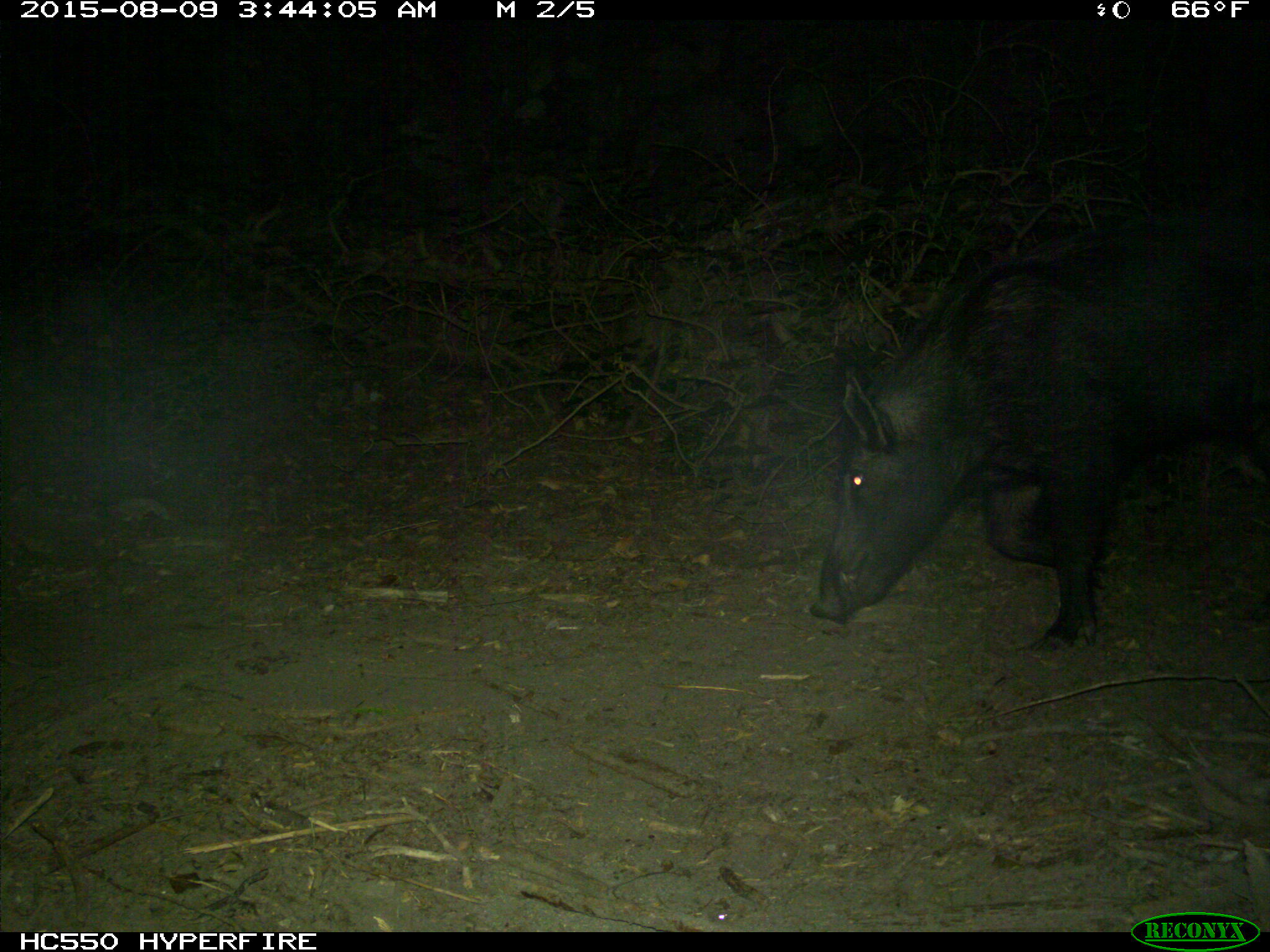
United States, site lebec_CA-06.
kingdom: Animalia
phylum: Chordata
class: Mammalia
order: Artiodactyla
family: Suidae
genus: Sus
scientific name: Sus scrofa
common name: wild boar